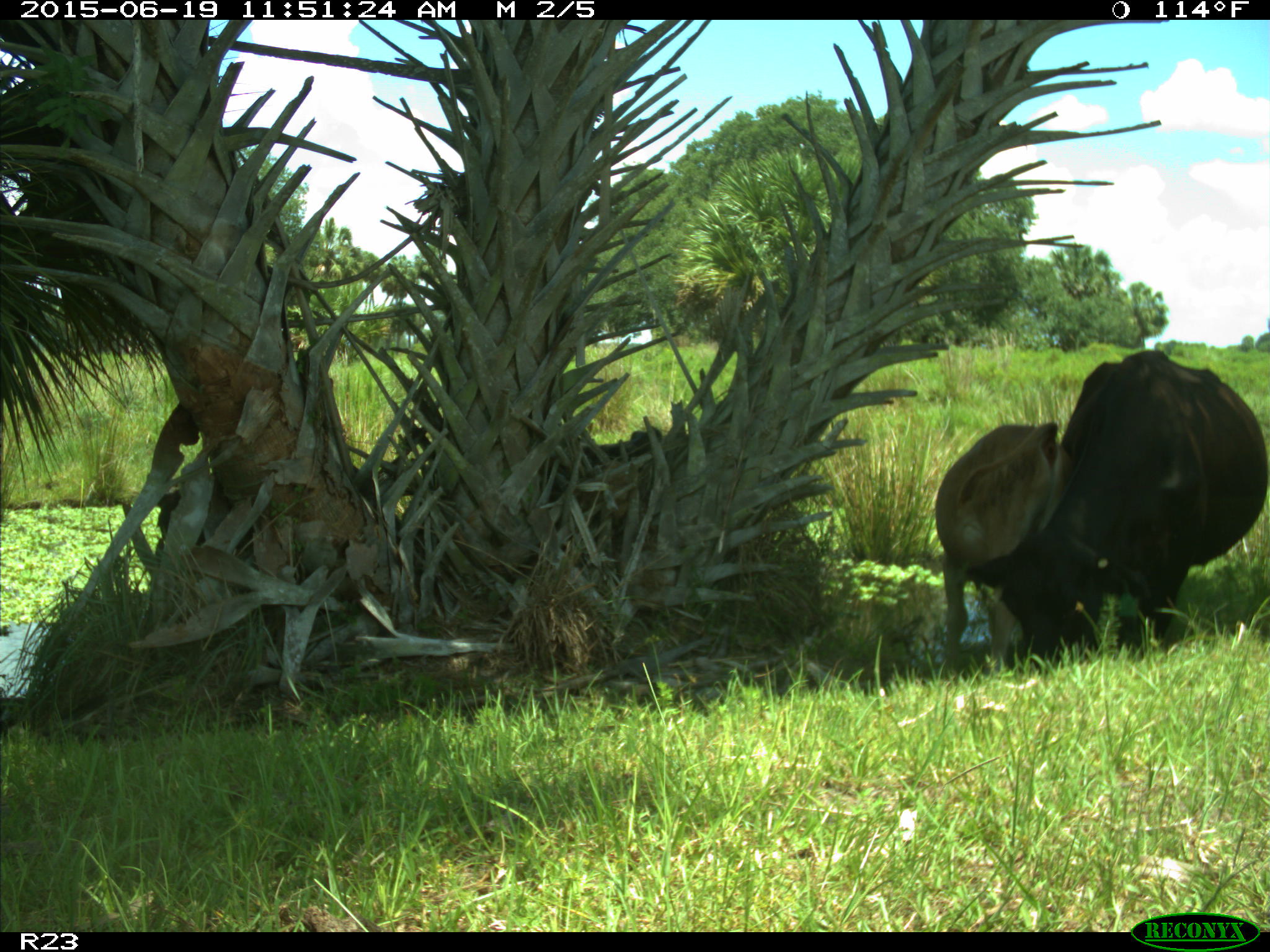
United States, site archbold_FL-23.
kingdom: Animalia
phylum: Chordata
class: Mammalia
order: Artiodactyla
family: Bovidae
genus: Bos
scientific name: Bos taurus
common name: domestic cow